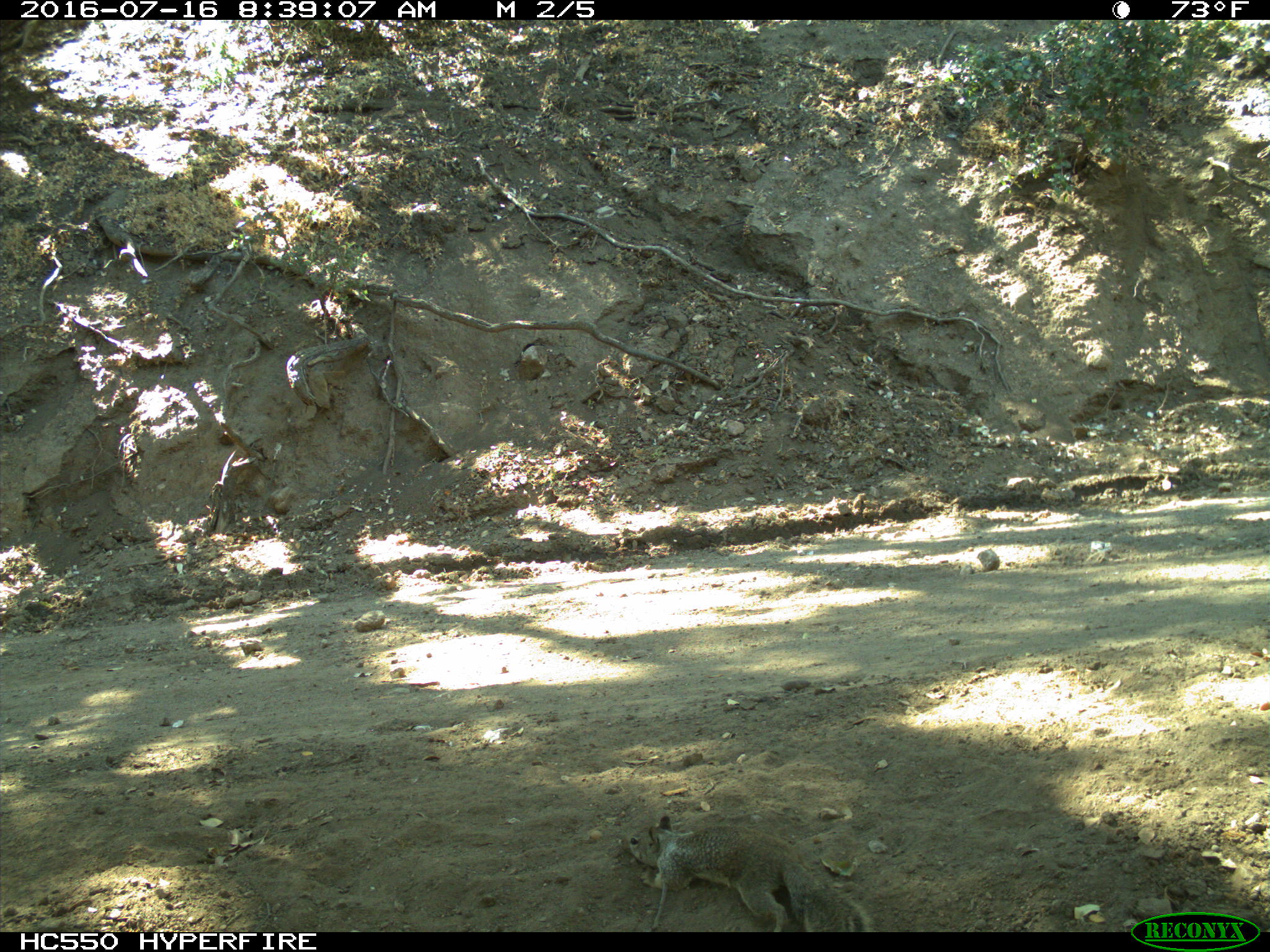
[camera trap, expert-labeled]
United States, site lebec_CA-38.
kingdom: Animalia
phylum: Chordata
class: Mammalia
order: Rodentia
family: Sciuridae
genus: Otospermophilus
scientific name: Otospermophilus beecheyi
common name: california ground squirrel